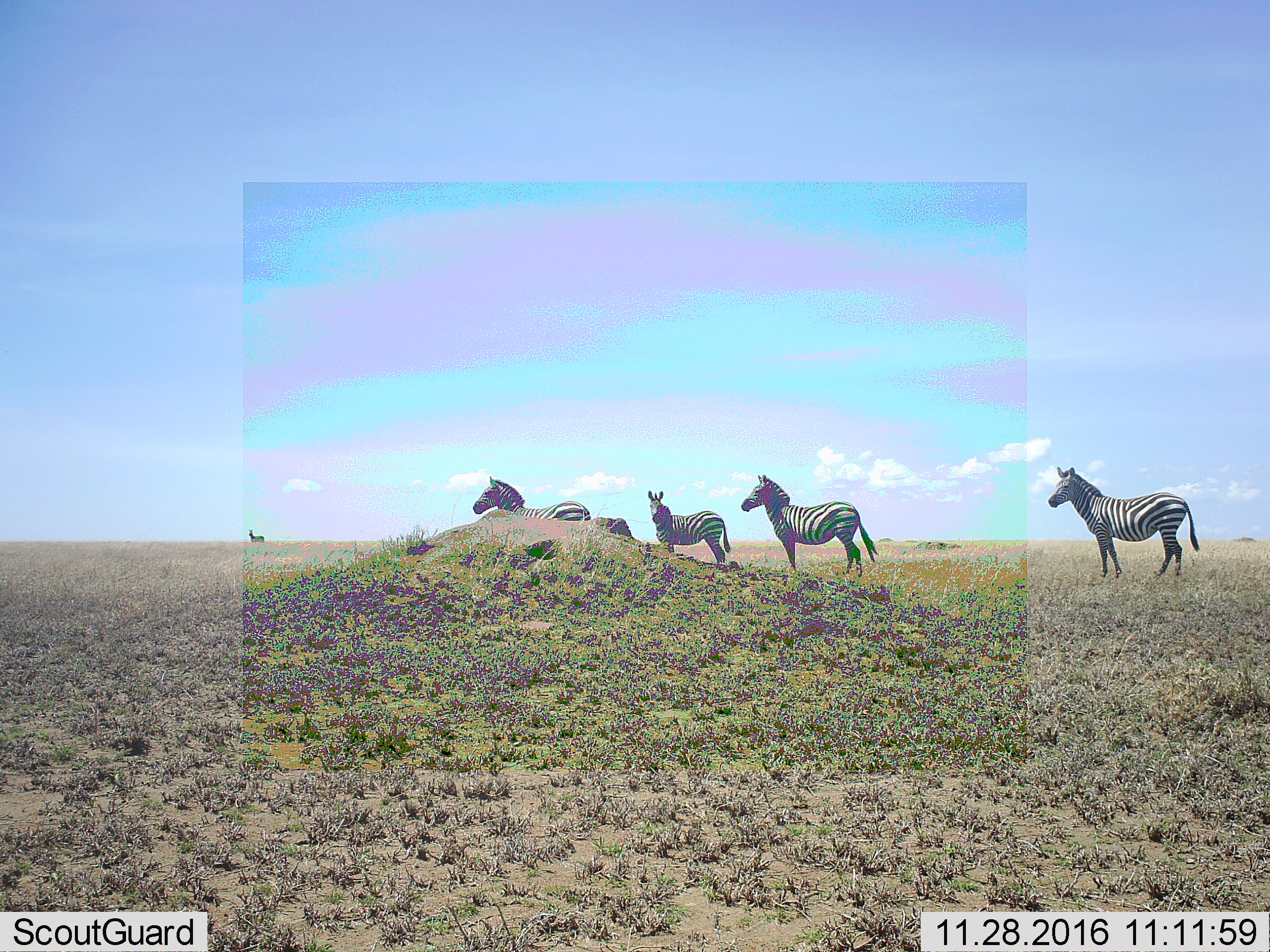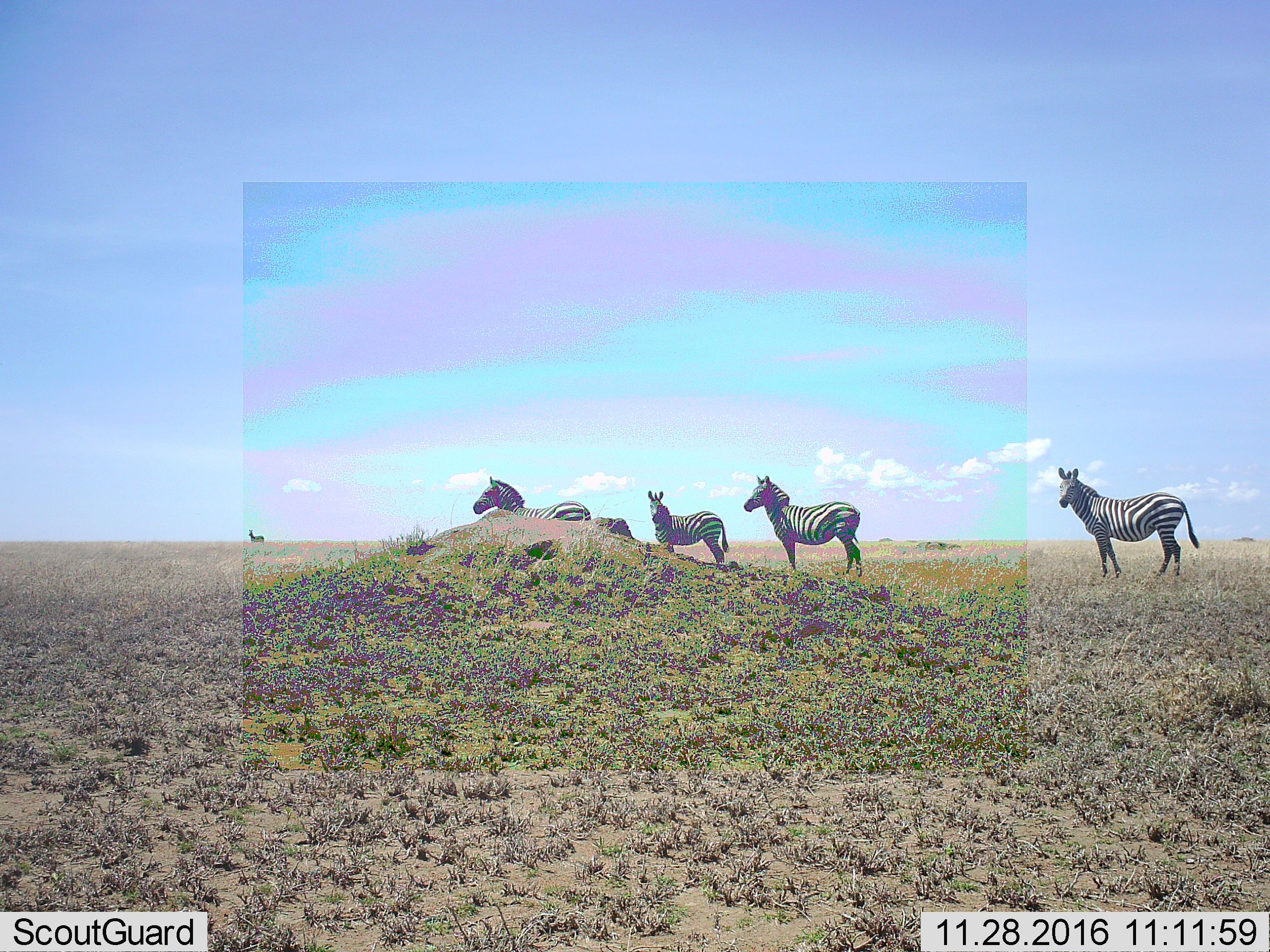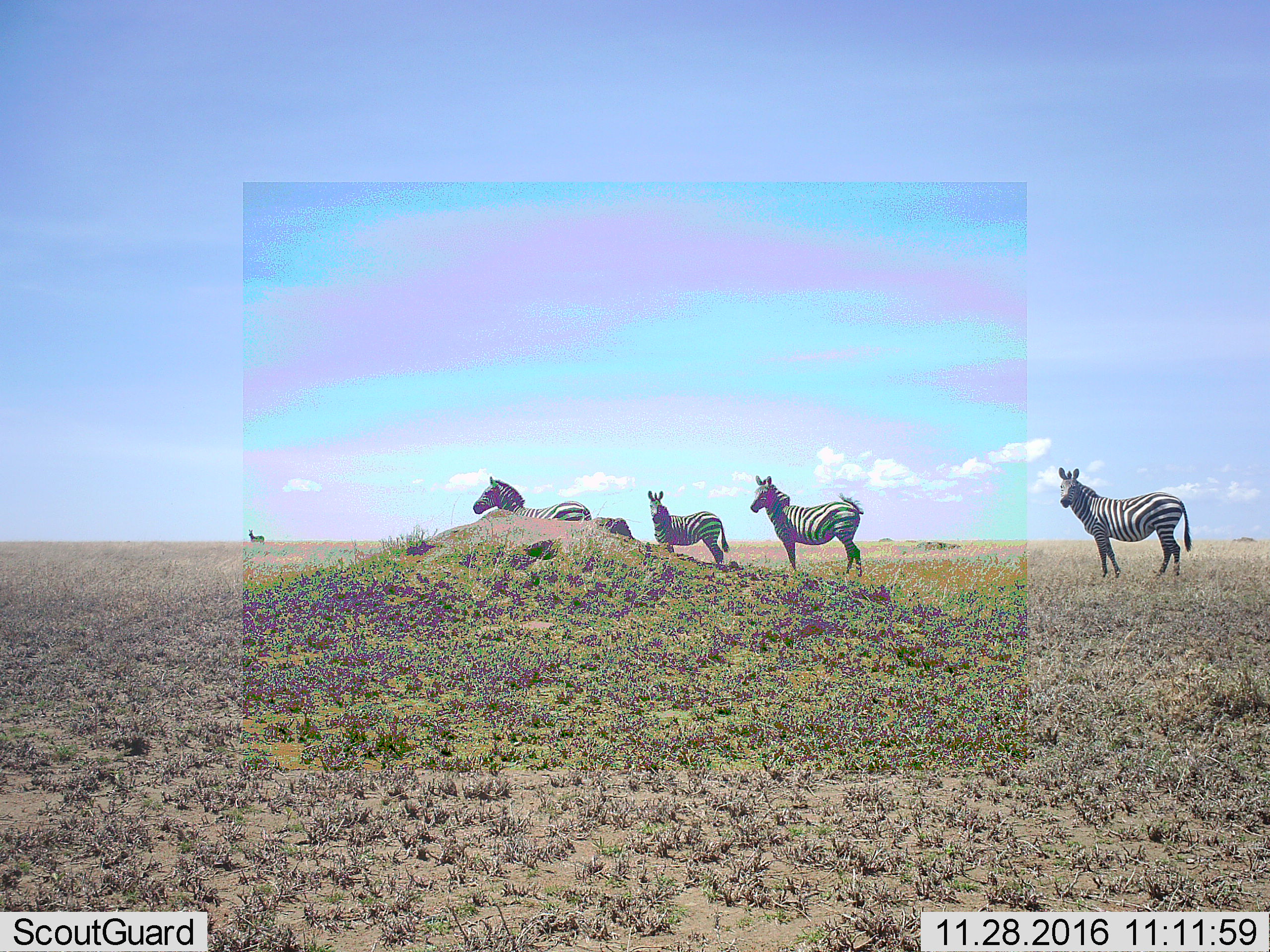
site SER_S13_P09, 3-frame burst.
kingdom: Animalia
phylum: Chordata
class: Mammalia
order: Perissodactyla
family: Equidae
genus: Equus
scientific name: Equus quagga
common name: plains zebra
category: zebraplains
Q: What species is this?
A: Zebraplains (plains zebra) (Equus quagga).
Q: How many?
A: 5.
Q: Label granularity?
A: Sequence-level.